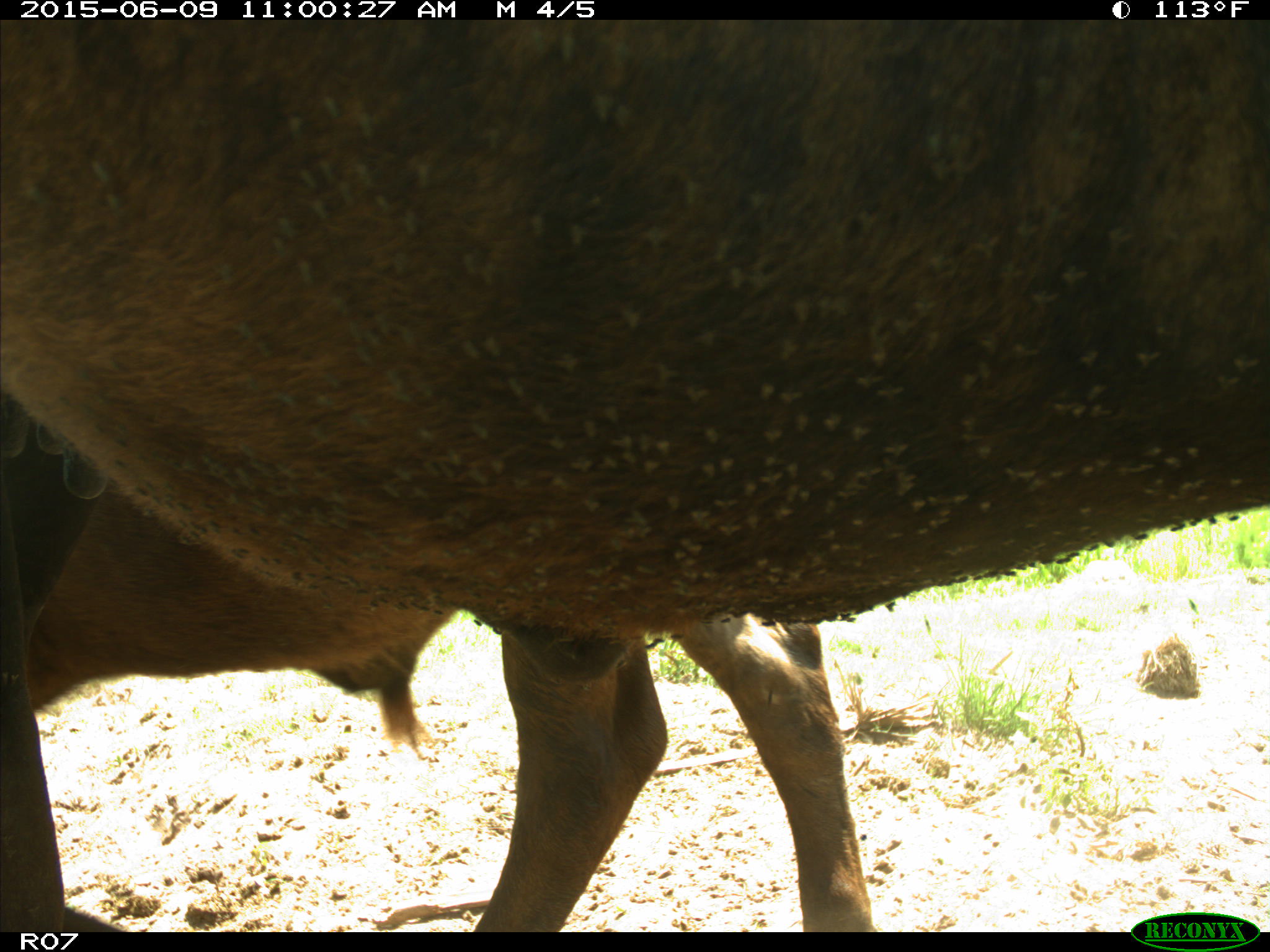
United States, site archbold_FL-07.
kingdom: Animalia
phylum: Chordata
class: Mammalia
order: Artiodactyla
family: Bovidae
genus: Bos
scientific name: Bos taurus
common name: domestic cow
Bos taurus (domestic cow).